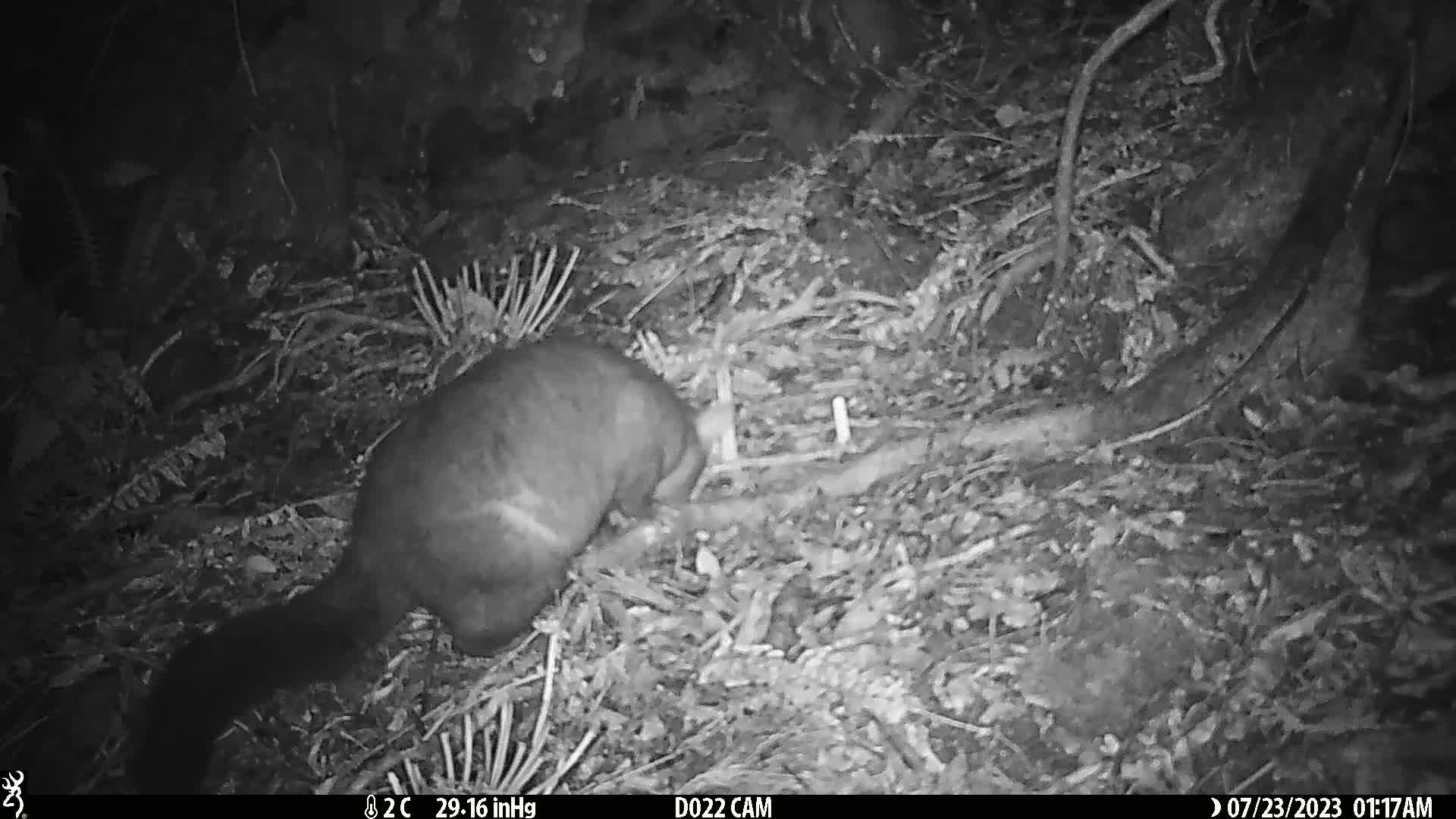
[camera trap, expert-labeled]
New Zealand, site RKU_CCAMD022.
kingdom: Animalia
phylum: Chordata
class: Mammalia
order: Diprotodontia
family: Phalangeridae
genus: Trichosurus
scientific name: Trichosurus vulpecula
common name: common brushtail possum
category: possum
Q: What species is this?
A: Possum (common brushtail possum) (Trichosurus vulpecula).